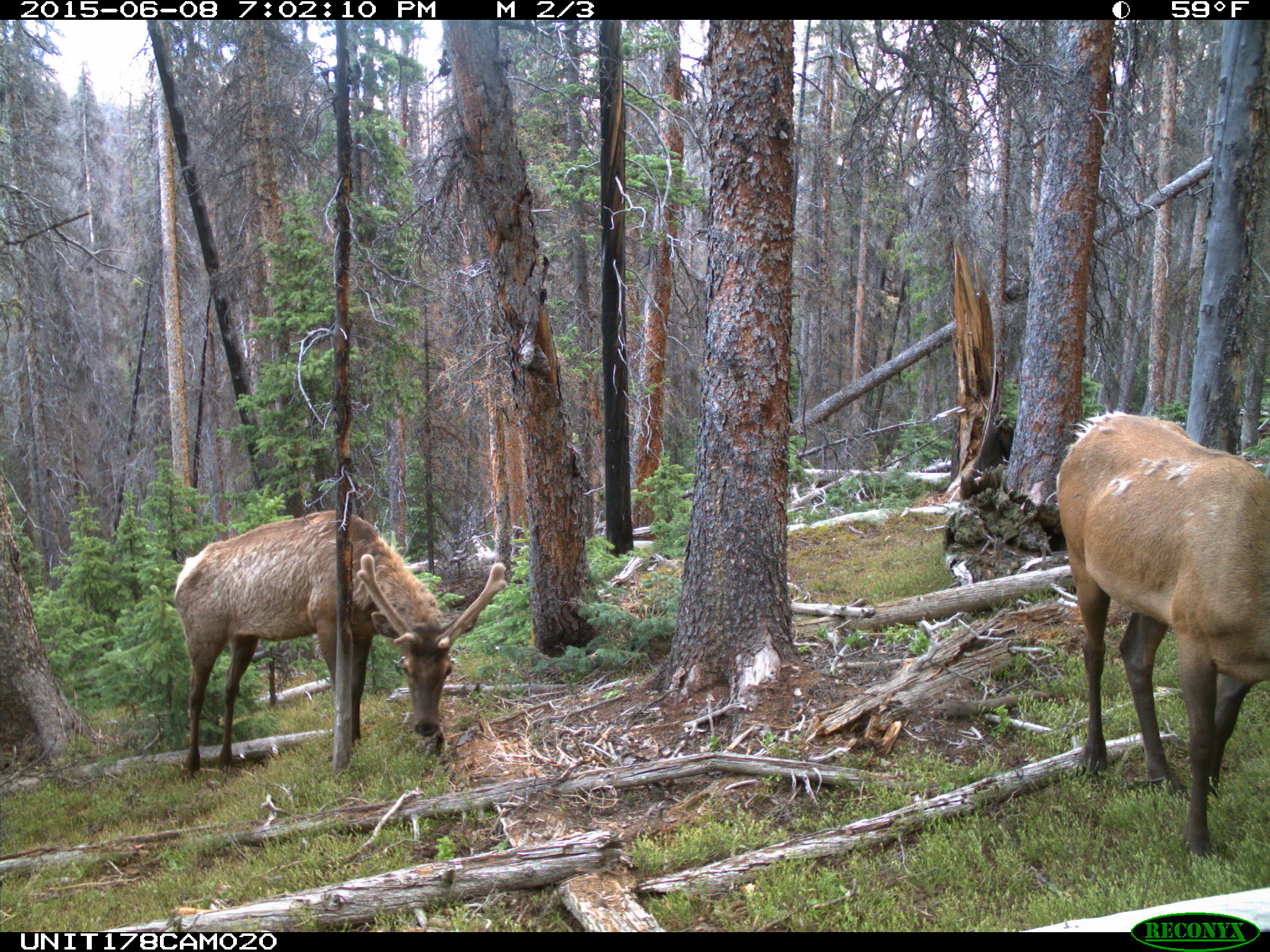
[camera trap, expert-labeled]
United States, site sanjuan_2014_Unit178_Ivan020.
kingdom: Animalia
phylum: Chordata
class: Mammalia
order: Artiodactyla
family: Cervidae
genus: Cervus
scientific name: Cervus elaphus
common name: red deer